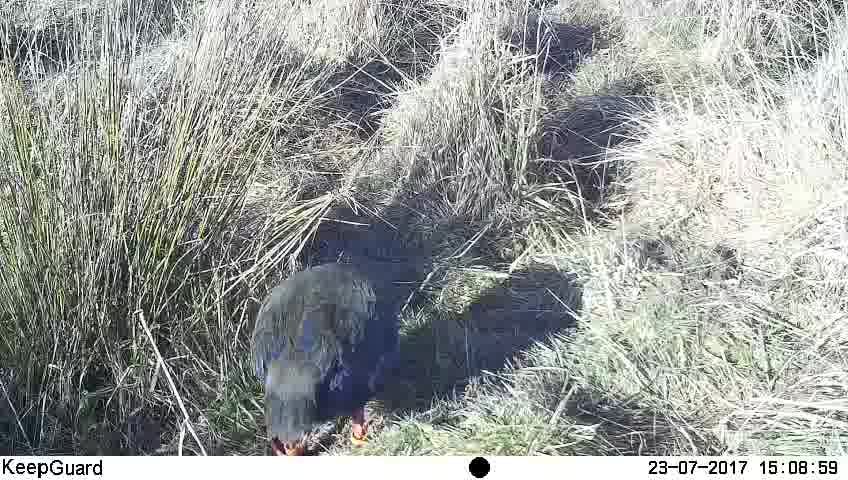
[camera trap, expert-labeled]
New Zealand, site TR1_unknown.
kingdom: Animalia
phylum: Chordata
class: Aves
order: Gruiformes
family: Rallidae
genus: Porphyrio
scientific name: Porphyrio mantelli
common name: takahe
Takahe (Porphyrio mantelli).